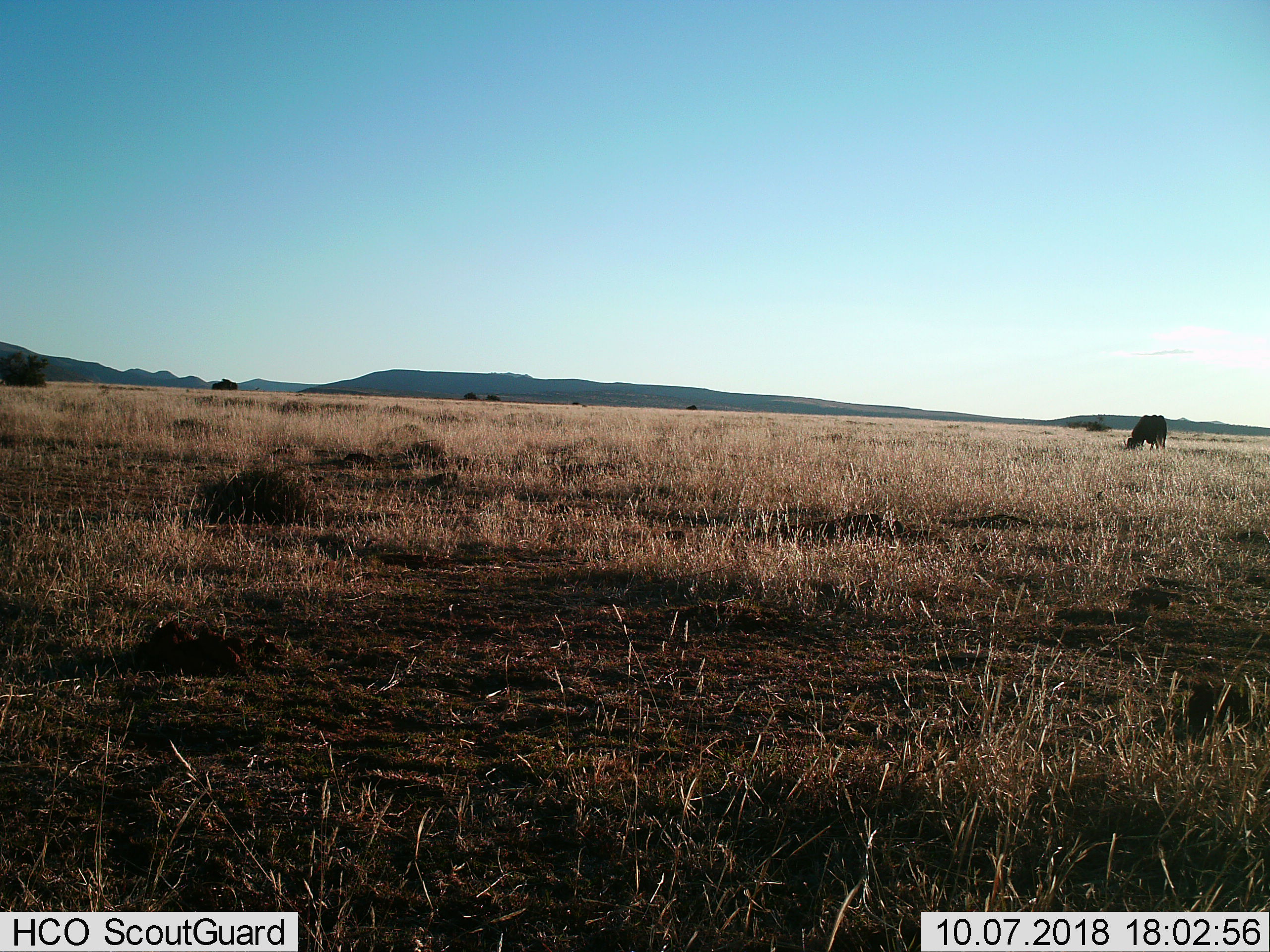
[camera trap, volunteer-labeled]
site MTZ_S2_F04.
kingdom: Animalia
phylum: Chordata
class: Mammalia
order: Artiodactyla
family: Bovidae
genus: Connochaetes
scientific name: Connochaetes gnou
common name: black wildebeest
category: wildebeestblack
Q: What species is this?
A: Wildebeestblack (black wildebeest) (Connochaetes gnou).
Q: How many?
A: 1.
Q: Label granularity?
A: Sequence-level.